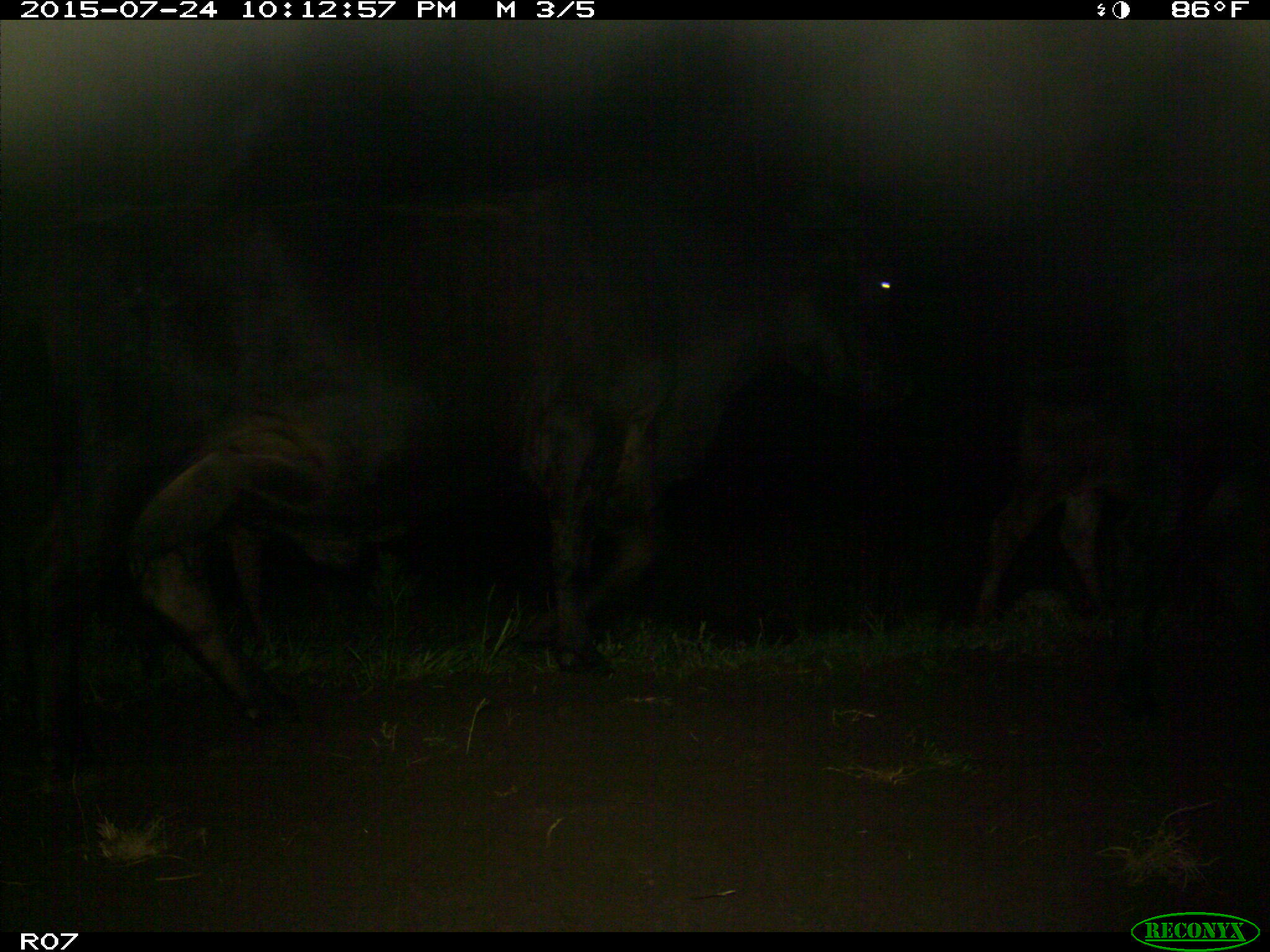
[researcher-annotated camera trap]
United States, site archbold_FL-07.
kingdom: Animalia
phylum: Chordata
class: Mammalia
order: Artiodactyla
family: Bovidae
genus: Bos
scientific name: Bos taurus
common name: domestic cow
Bos taurus (domestic cow).